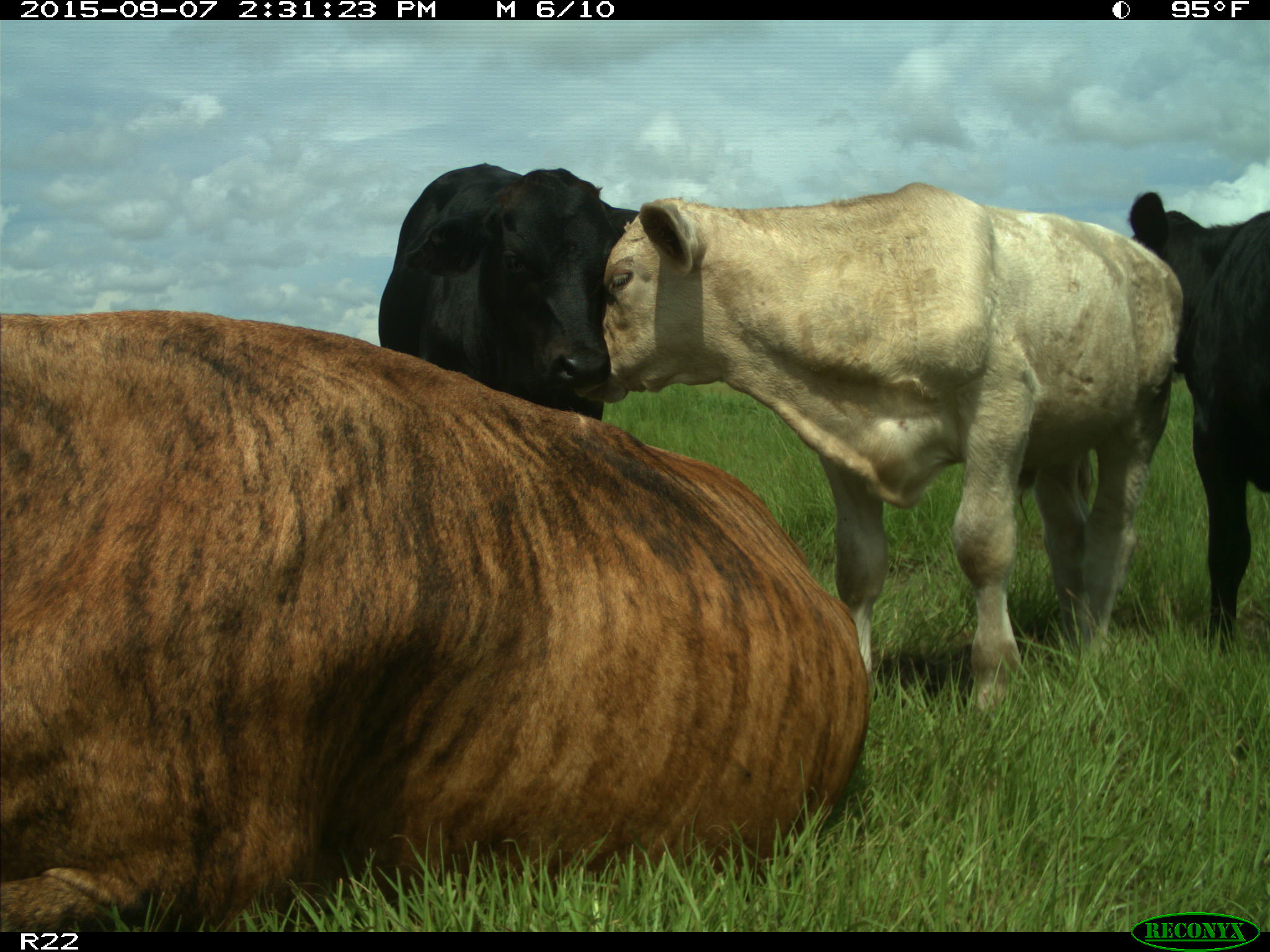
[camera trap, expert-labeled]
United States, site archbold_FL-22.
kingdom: Animalia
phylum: Chordata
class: Mammalia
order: Artiodactyla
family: Bovidae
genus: Bos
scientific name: Bos taurus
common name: domestic cow